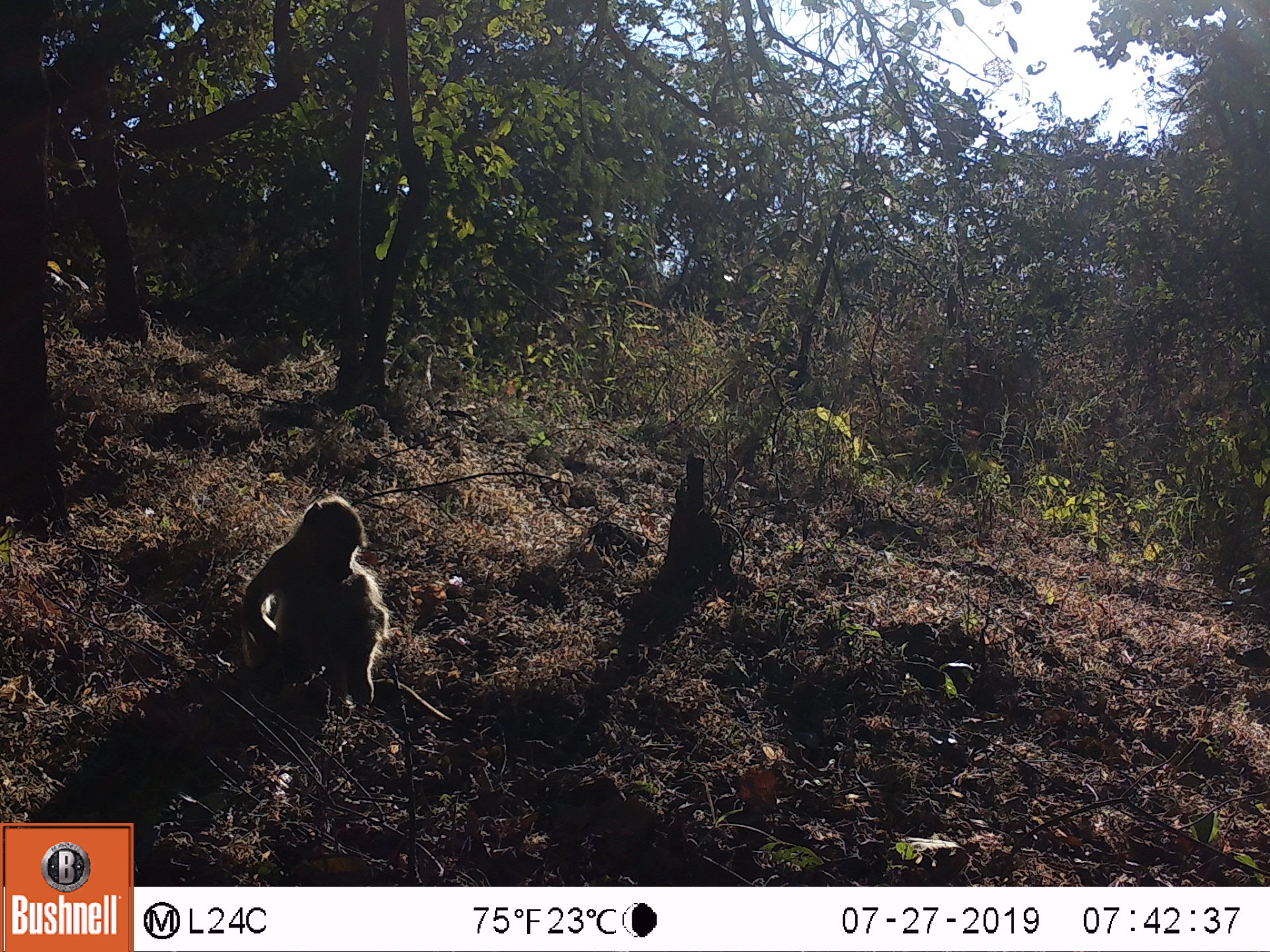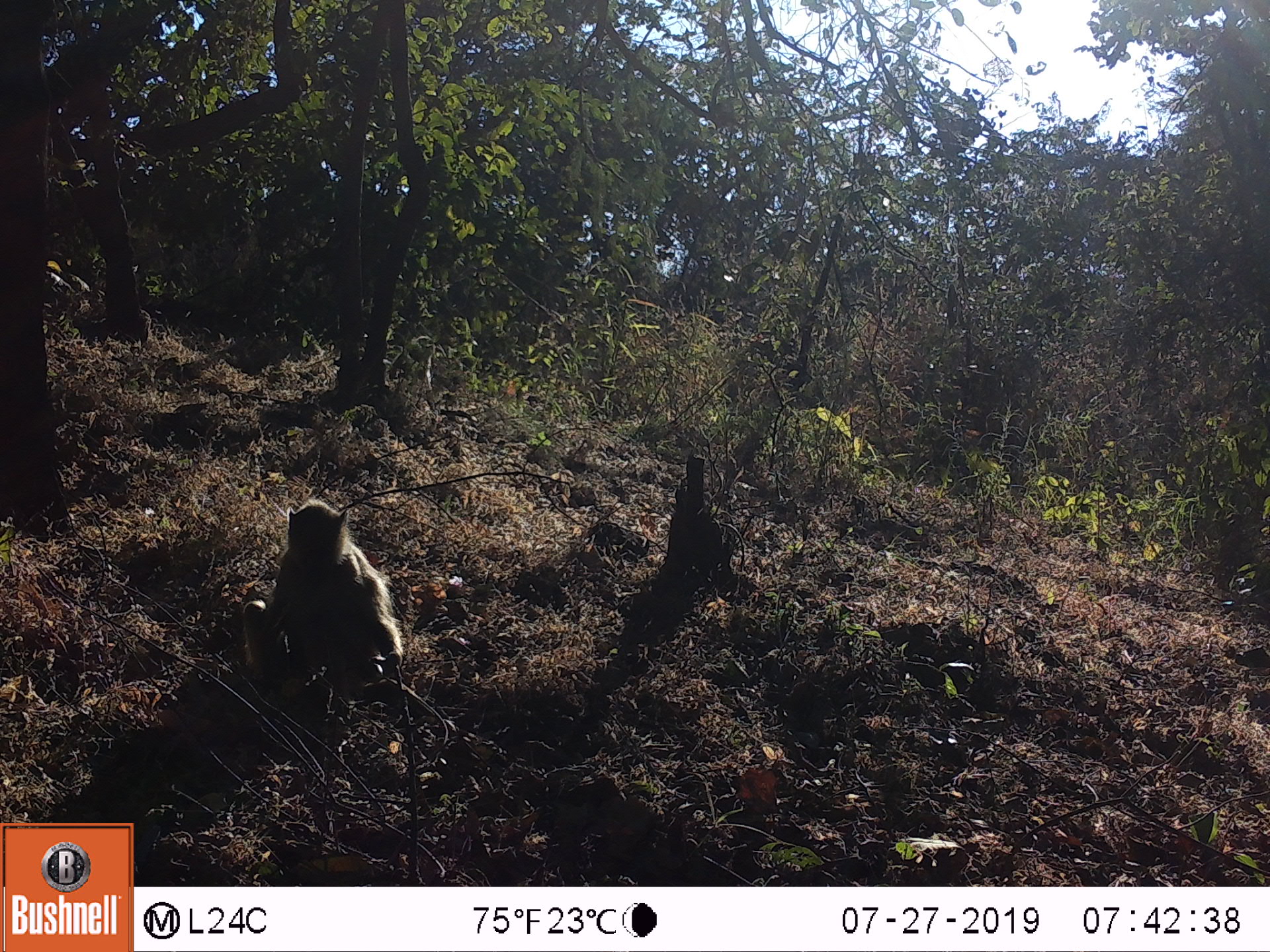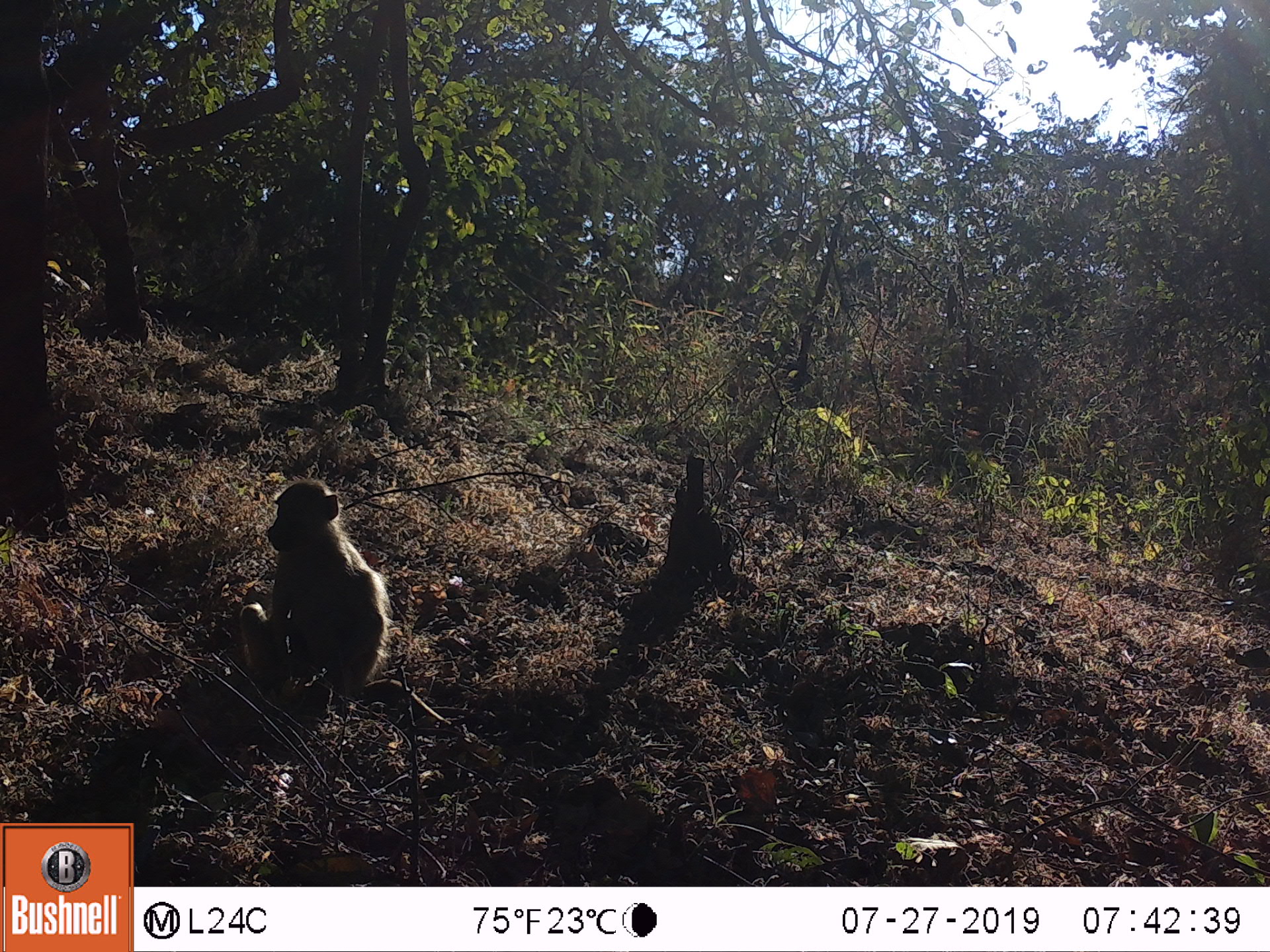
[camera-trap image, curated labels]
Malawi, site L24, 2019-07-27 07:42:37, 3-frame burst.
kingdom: Animalia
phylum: Chordata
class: Mammalia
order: Primates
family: Cercopithecidae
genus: Papio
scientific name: Papio cynocephalus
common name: yellow baboon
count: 2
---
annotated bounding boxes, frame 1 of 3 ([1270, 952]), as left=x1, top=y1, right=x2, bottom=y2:
yellow baboon: left=234, top=489, right=447, bottom=718; left=388, top=328, right=438, bottom=401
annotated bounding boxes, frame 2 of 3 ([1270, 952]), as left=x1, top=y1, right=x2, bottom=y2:
yellow baboon: left=229, top=486, right=410, bottom=698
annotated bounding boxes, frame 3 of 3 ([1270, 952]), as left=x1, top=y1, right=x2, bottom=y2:
yellow baboon: left=224, top=471, right=430, bottom=705